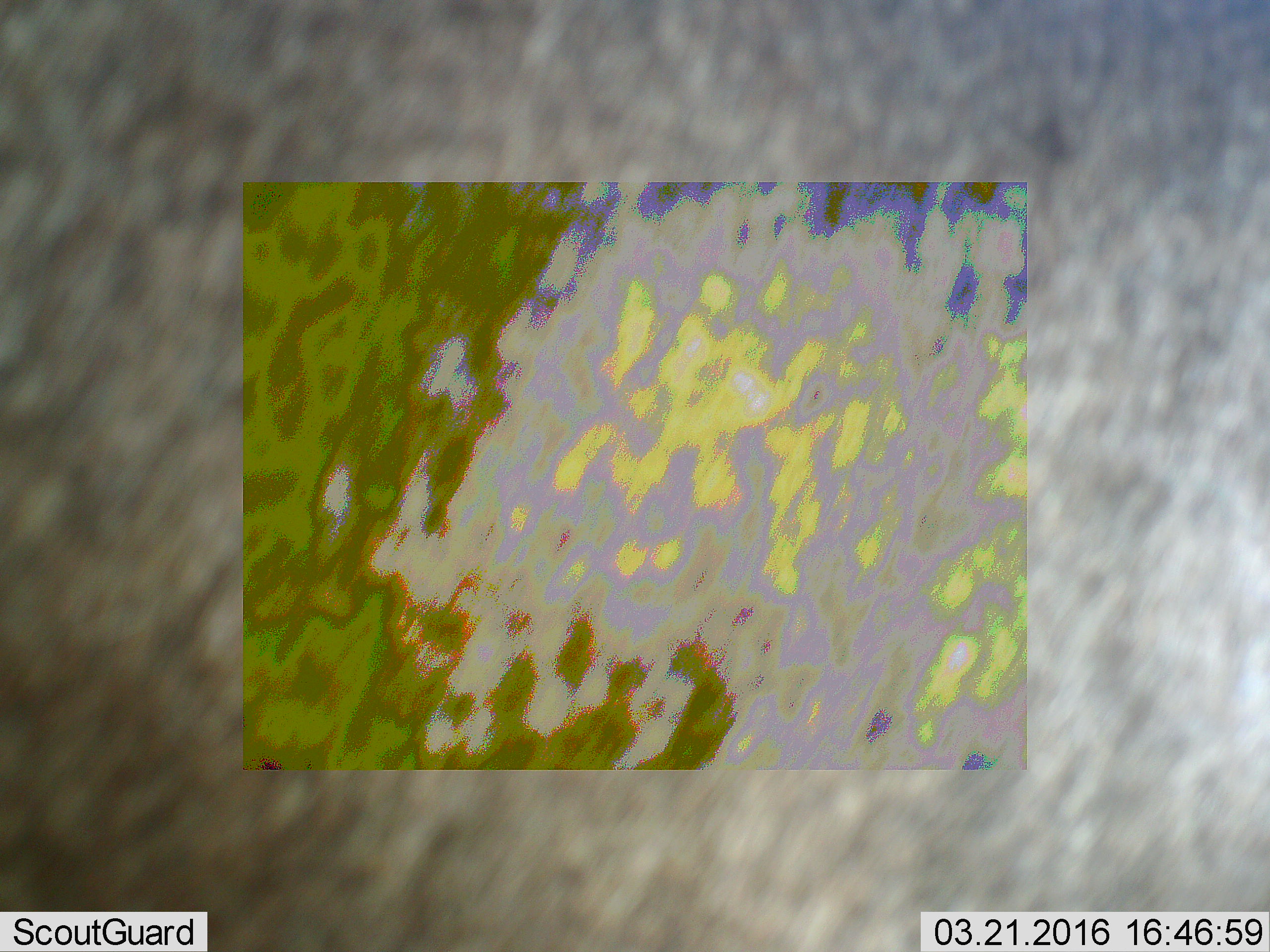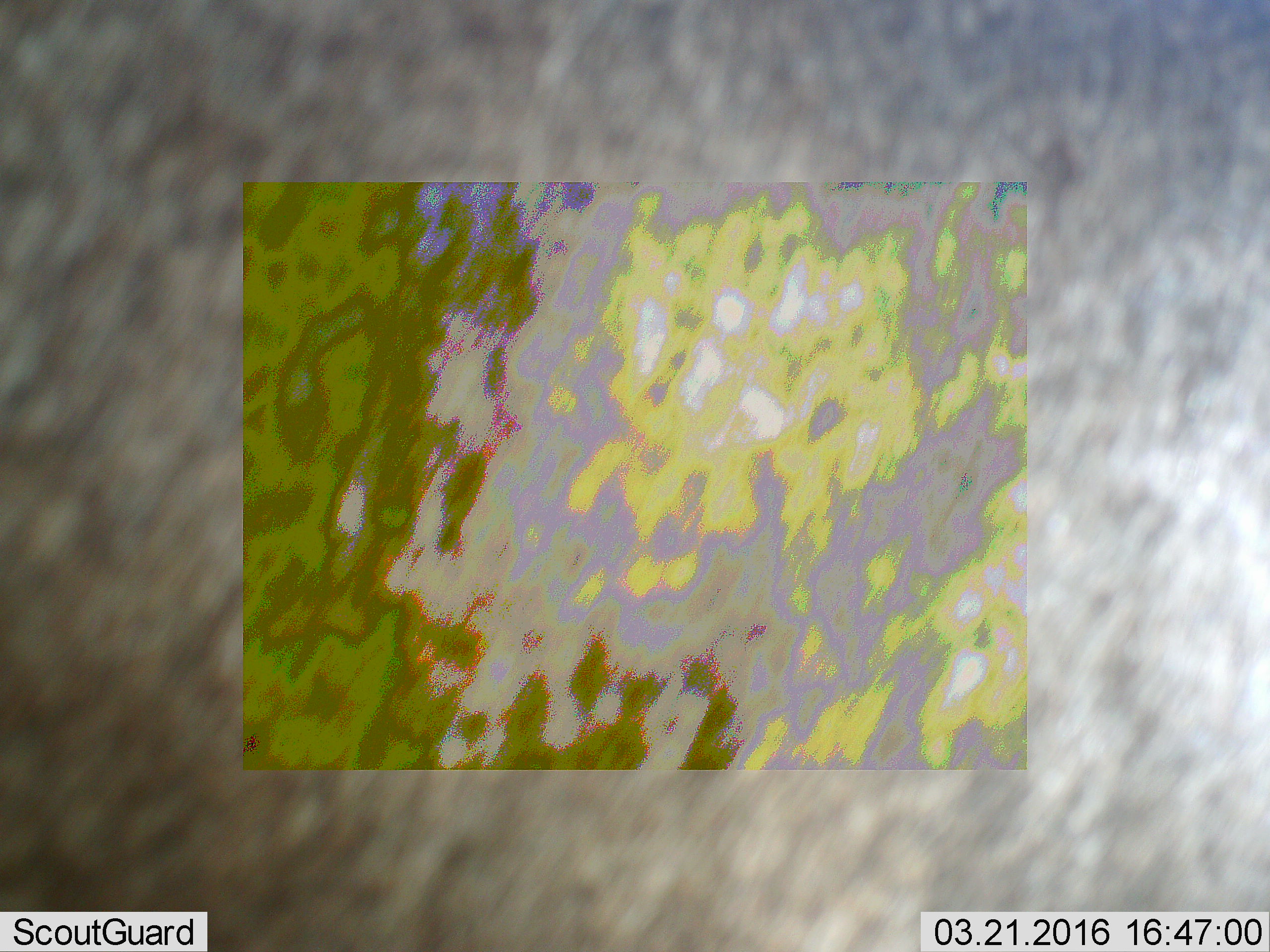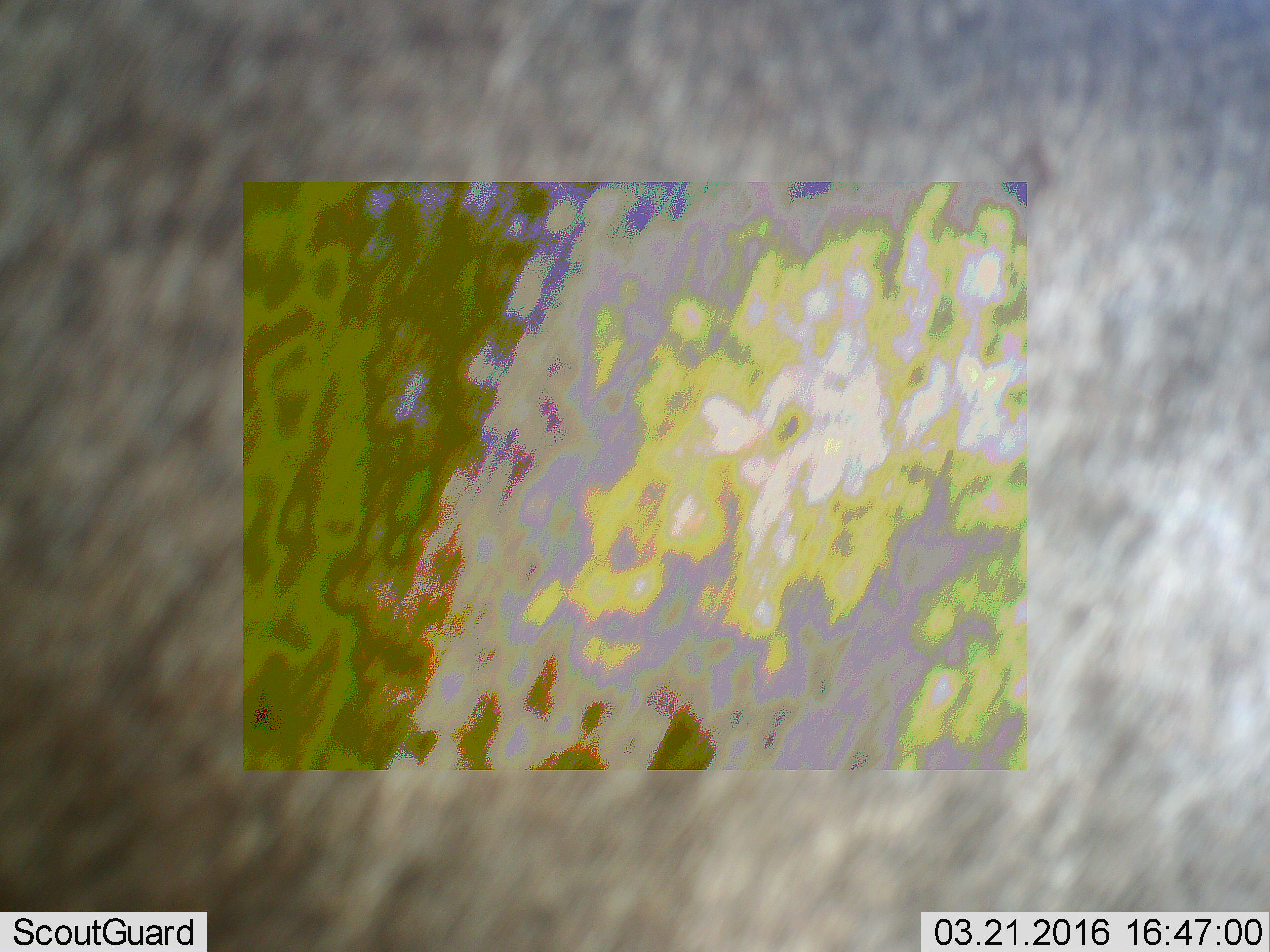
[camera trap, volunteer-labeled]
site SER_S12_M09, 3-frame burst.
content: unidentified animal